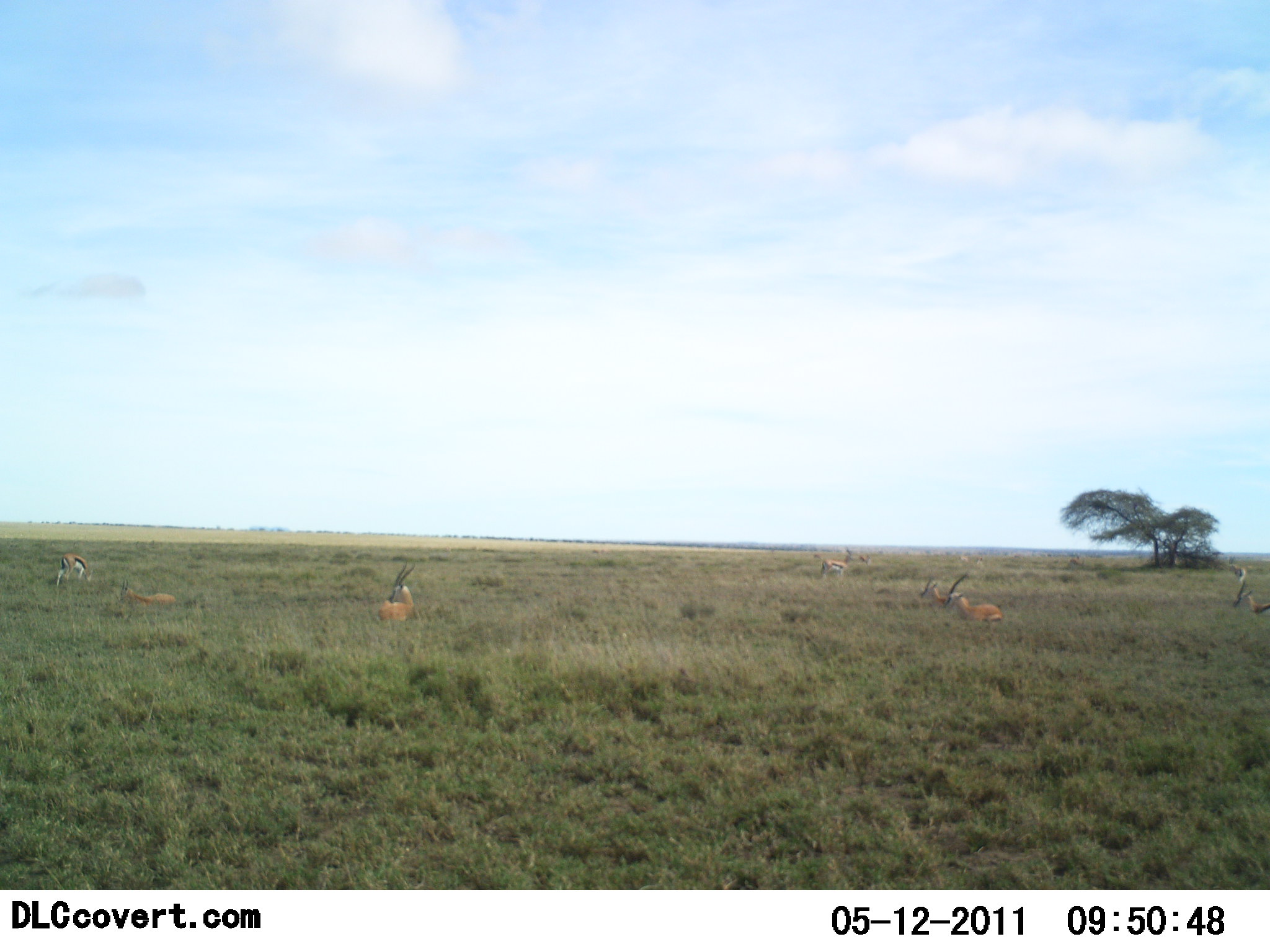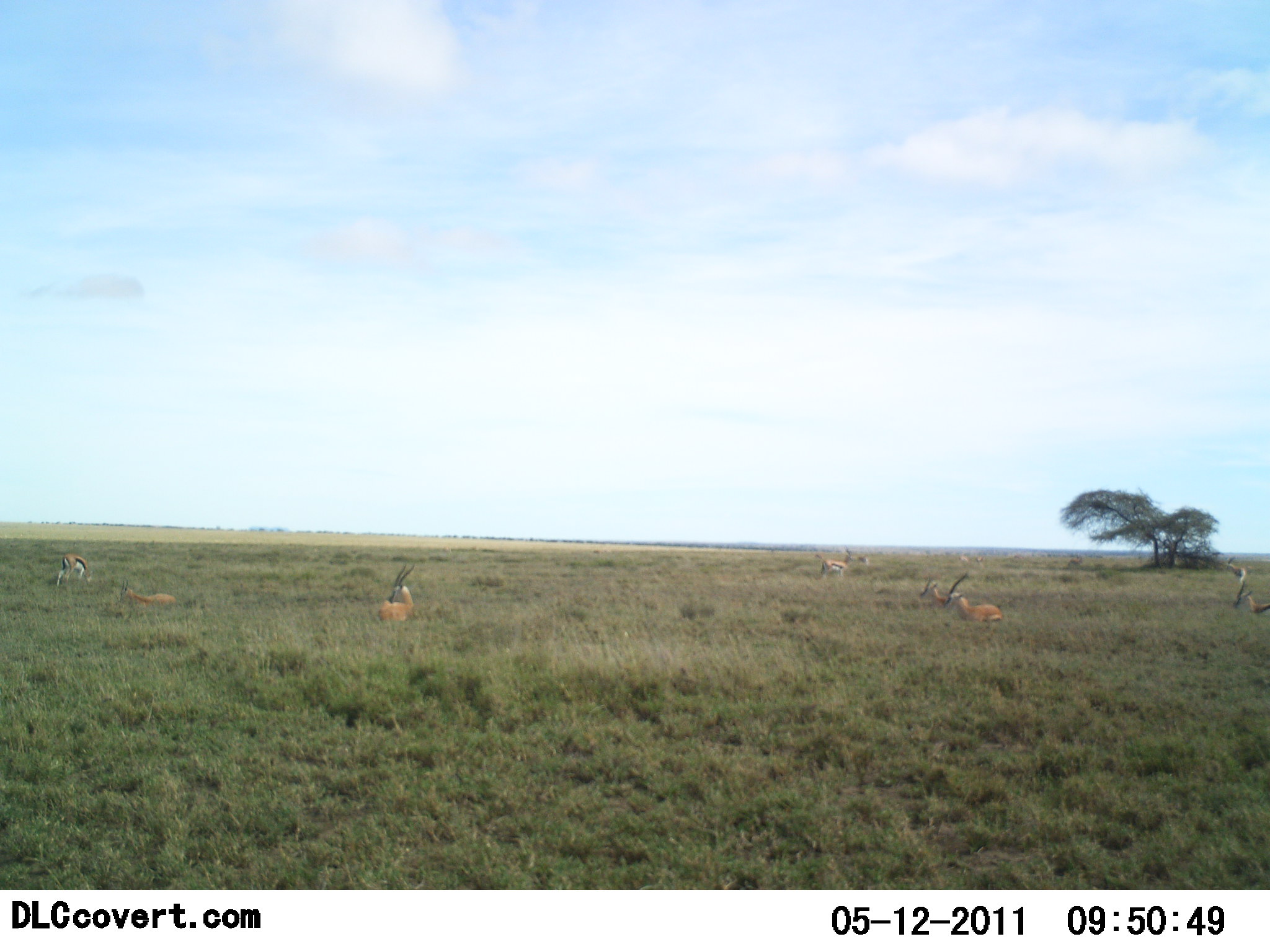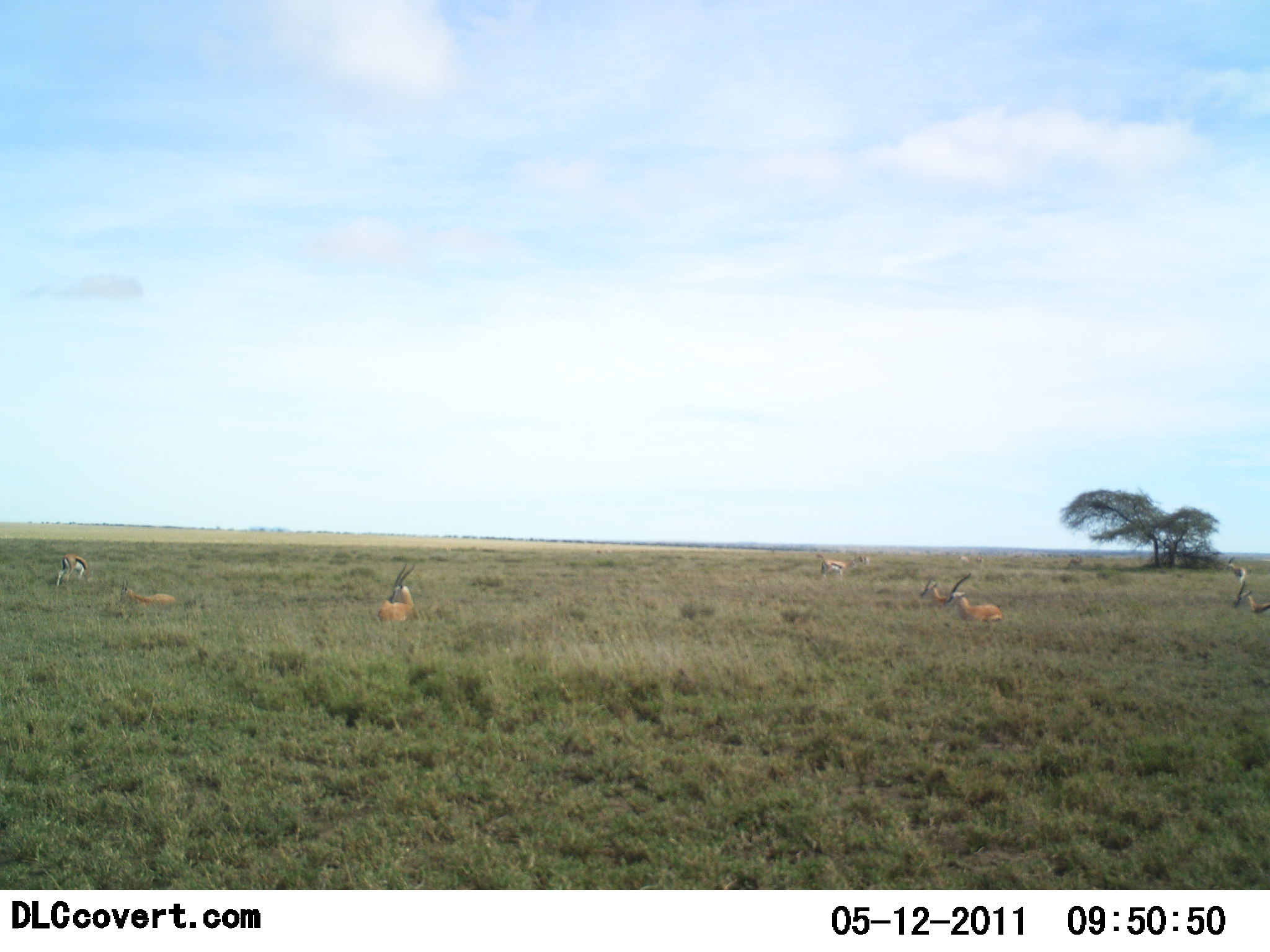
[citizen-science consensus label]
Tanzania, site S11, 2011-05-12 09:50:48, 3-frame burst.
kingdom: Animalia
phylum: Chordata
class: Mammalia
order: Artiodactyla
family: Bovidae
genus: Eudorcas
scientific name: Eudorcas thomsonii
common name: thomson's gazelle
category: gazellethomsons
Gazellethomsons (thomson's gazelle) (Eudorcas thomsonii), count 7. Behavior (volunteer vote fractions): standing 46%, resting 69%, moving 8%, interacting 0%. Young present (vote fraction): 0%. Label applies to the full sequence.